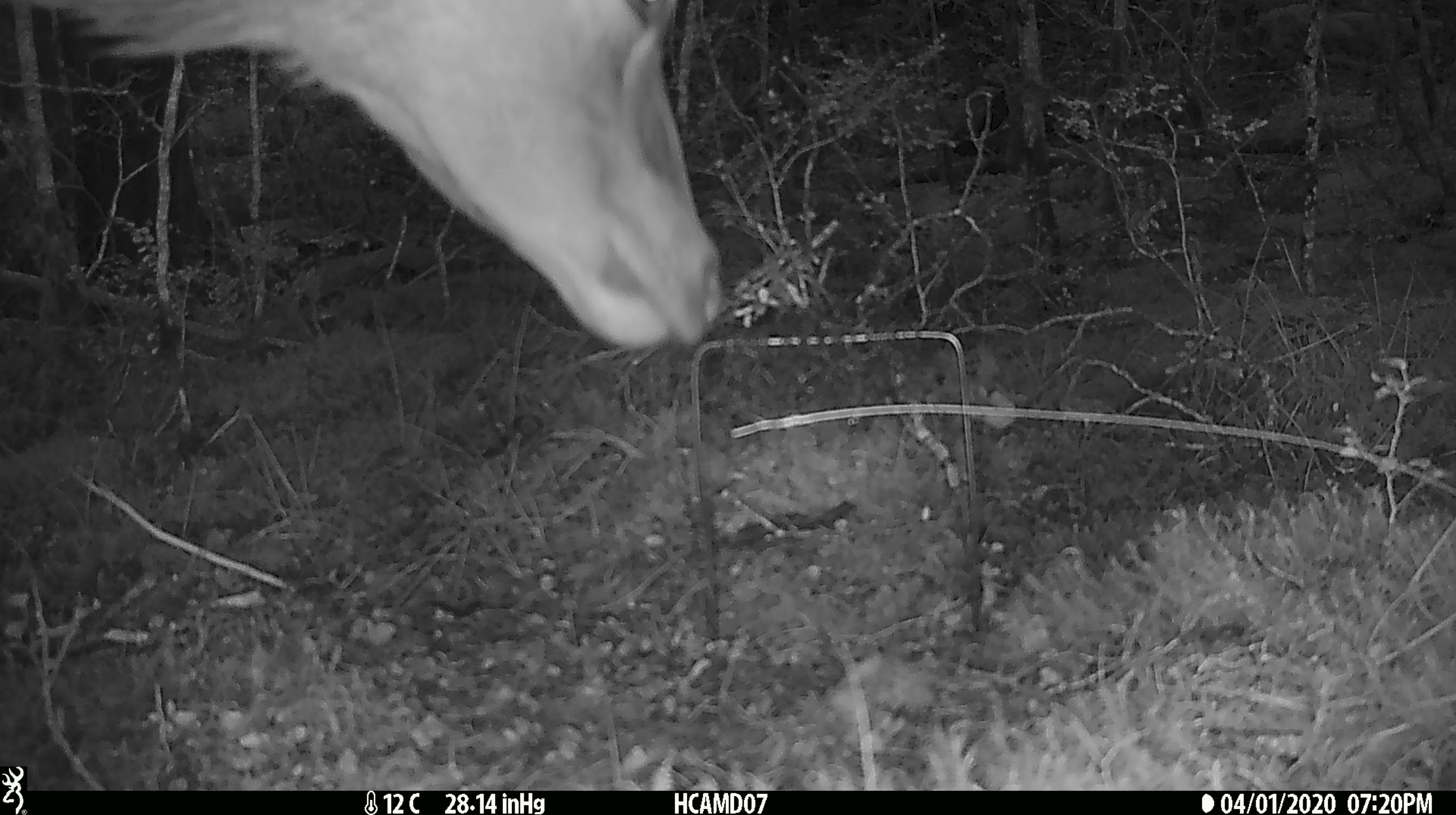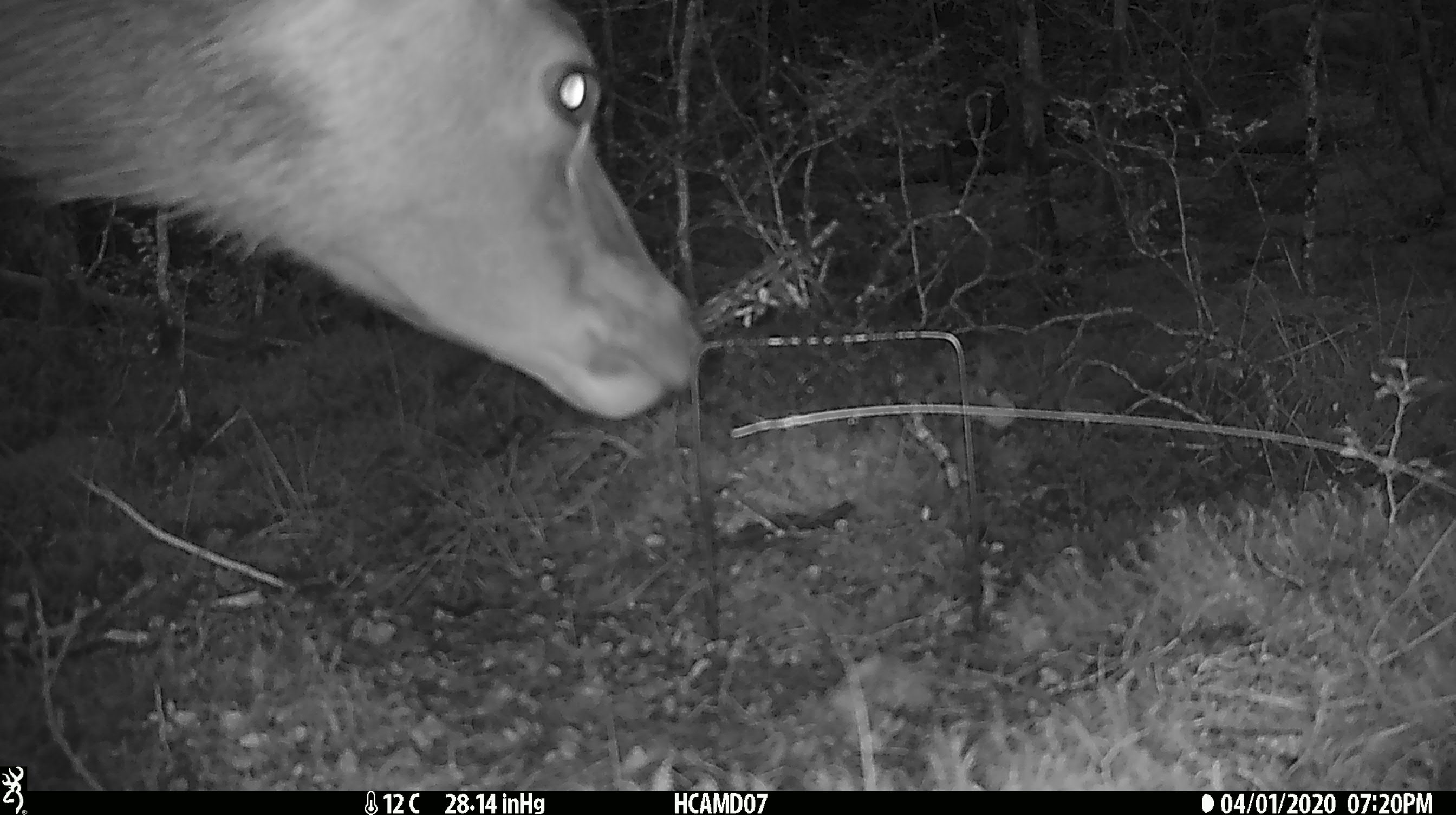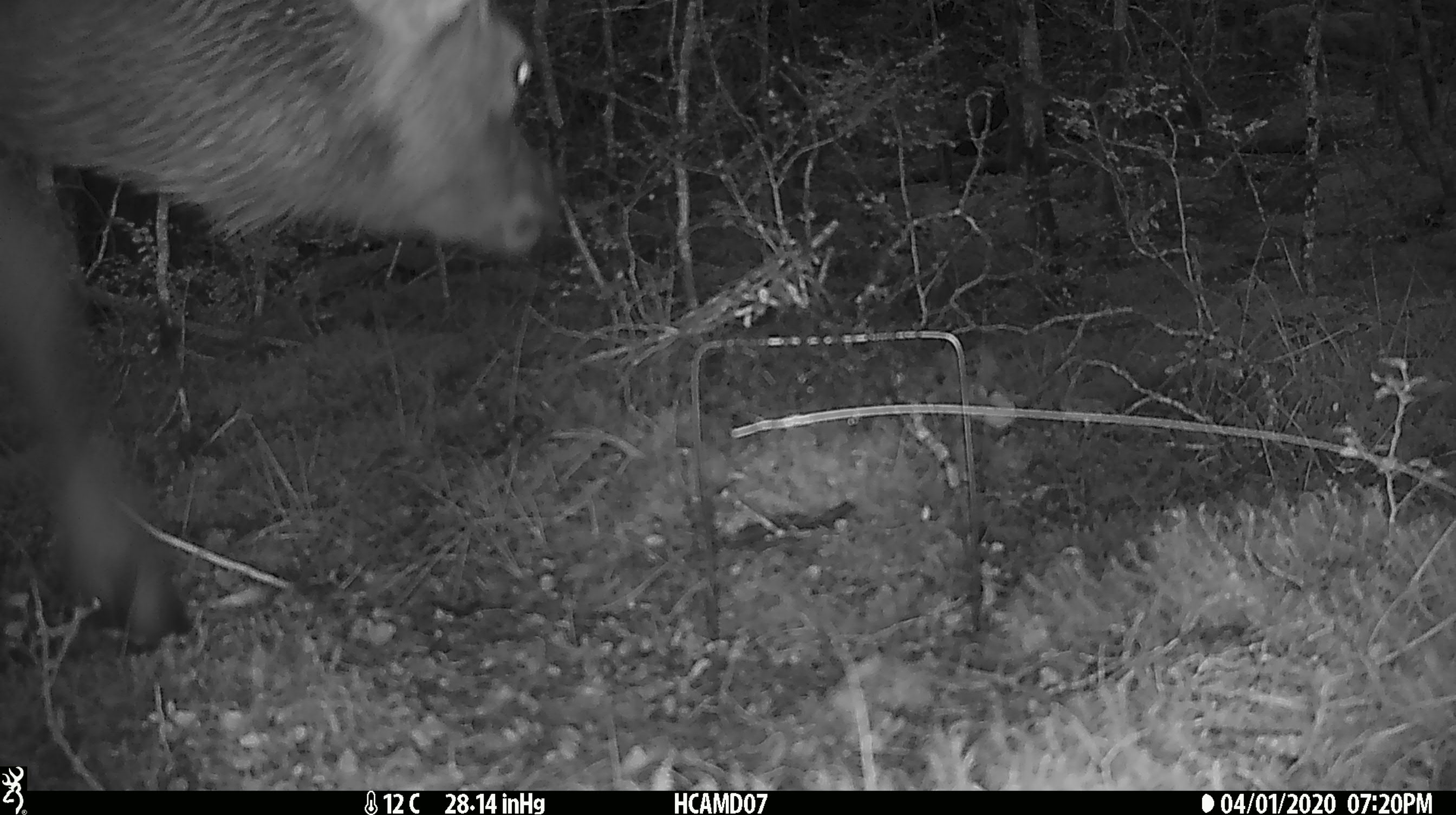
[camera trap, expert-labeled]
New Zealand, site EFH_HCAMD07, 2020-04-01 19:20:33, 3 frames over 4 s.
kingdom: Animalia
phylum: Chordata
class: Mammalia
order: Artiodactyla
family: Cervidae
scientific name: Cervidae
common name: deer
Deer (Cervidae).